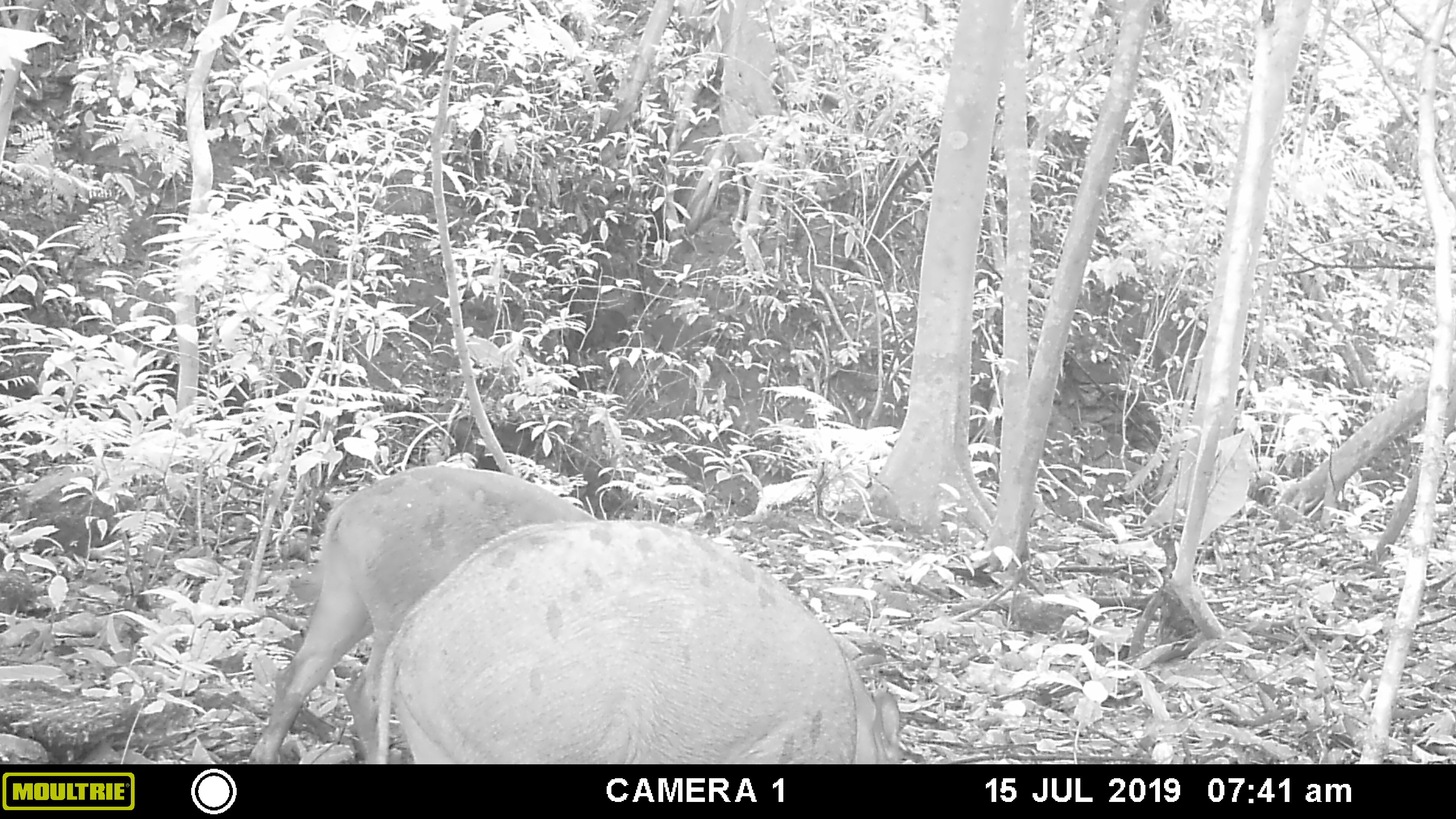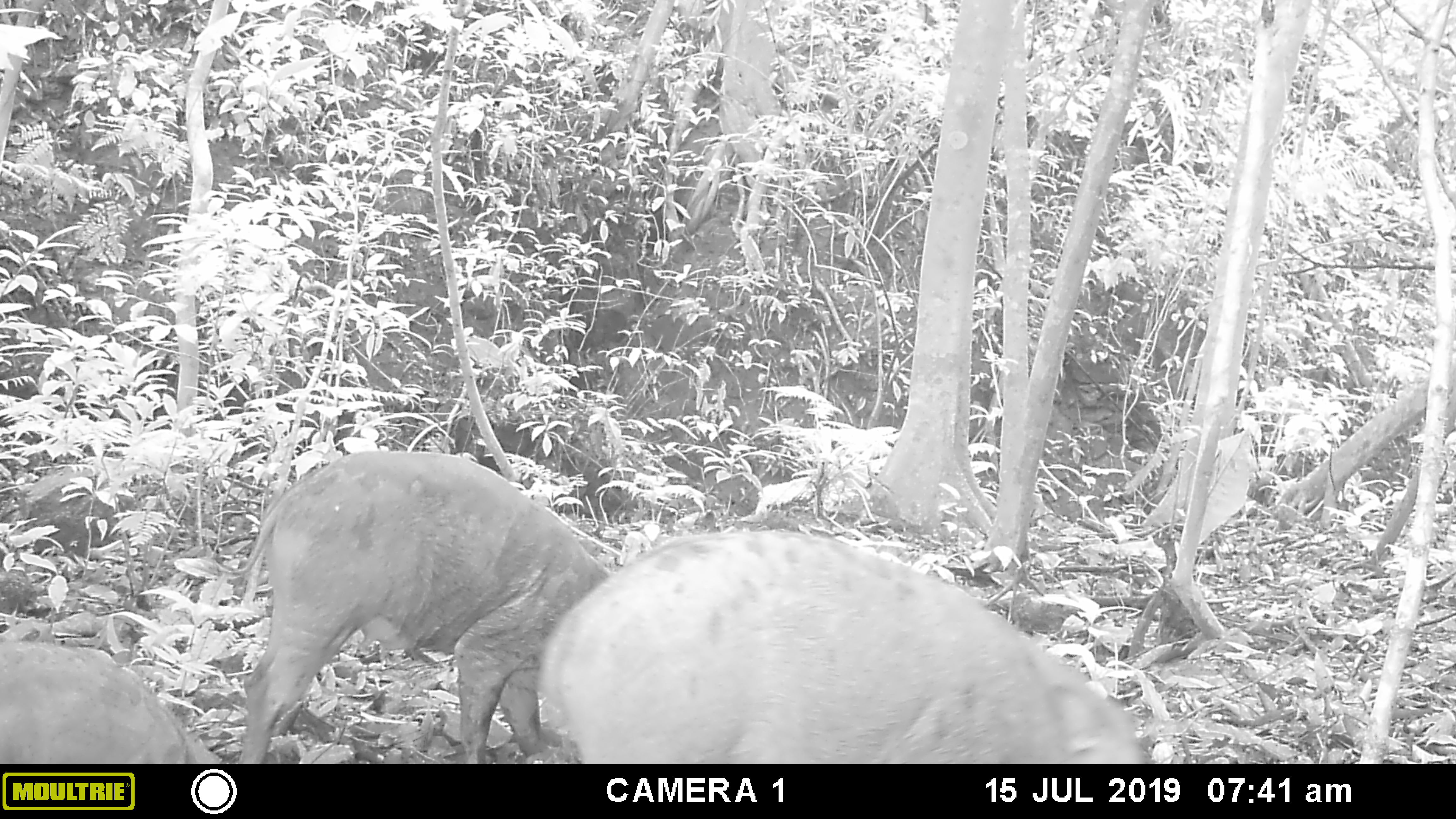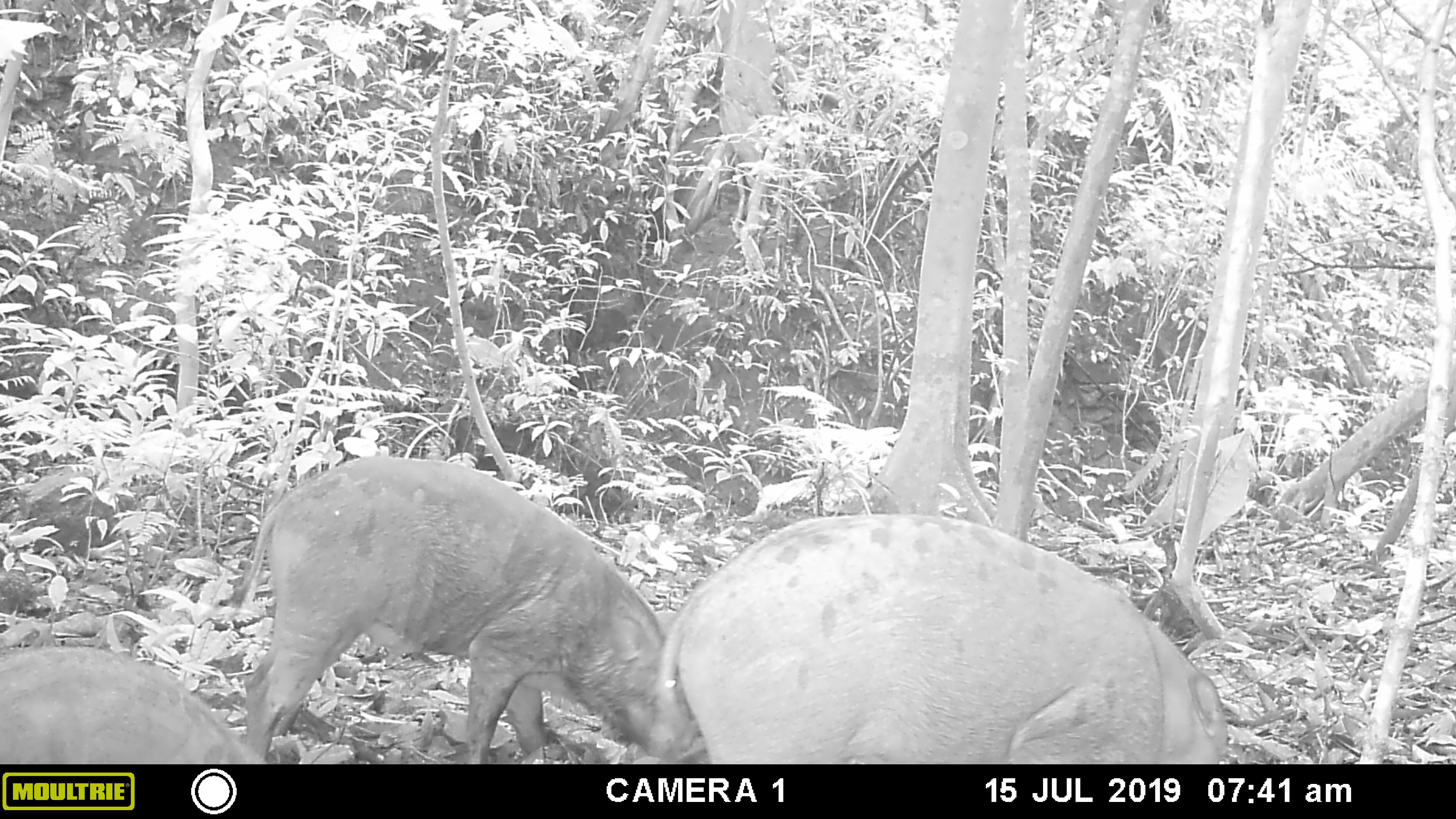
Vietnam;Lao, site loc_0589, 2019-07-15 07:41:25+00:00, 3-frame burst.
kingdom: Animalia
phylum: Chordata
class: Mammalia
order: Artiodactyla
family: Suidae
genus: Sus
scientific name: Sus scrofa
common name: eurasian wild pig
Eurasian wild pig (Sus scrofa). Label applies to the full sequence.